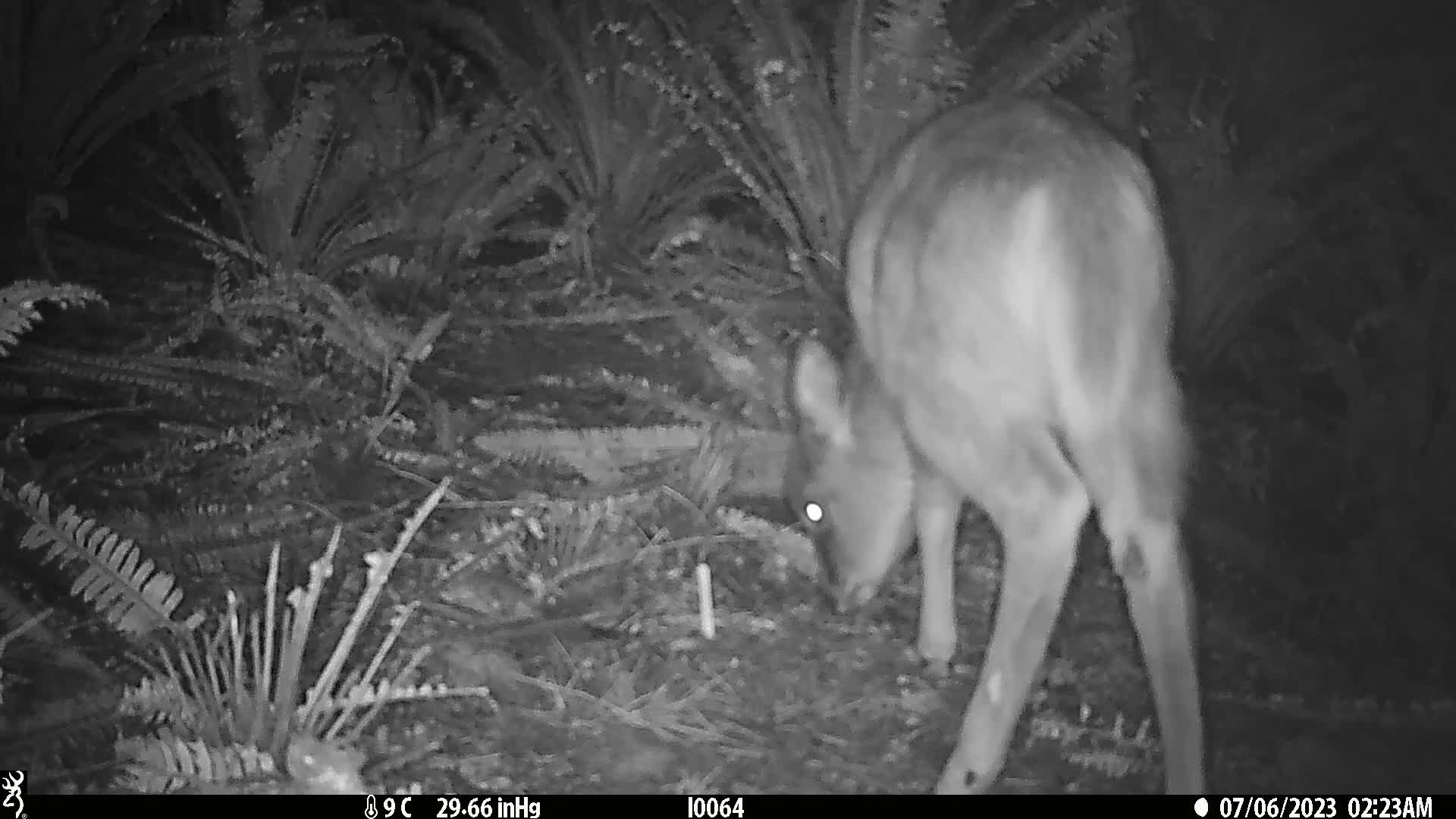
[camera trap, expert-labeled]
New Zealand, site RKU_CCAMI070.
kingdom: Animalia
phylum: Chordata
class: Mammalia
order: Artiodactyla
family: Cervidae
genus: Odocoileus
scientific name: Odocoileus virginianus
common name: white-tailed deer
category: white tailed deer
White tailed deer (white-tailed deer) (Odocoileus virginianus).